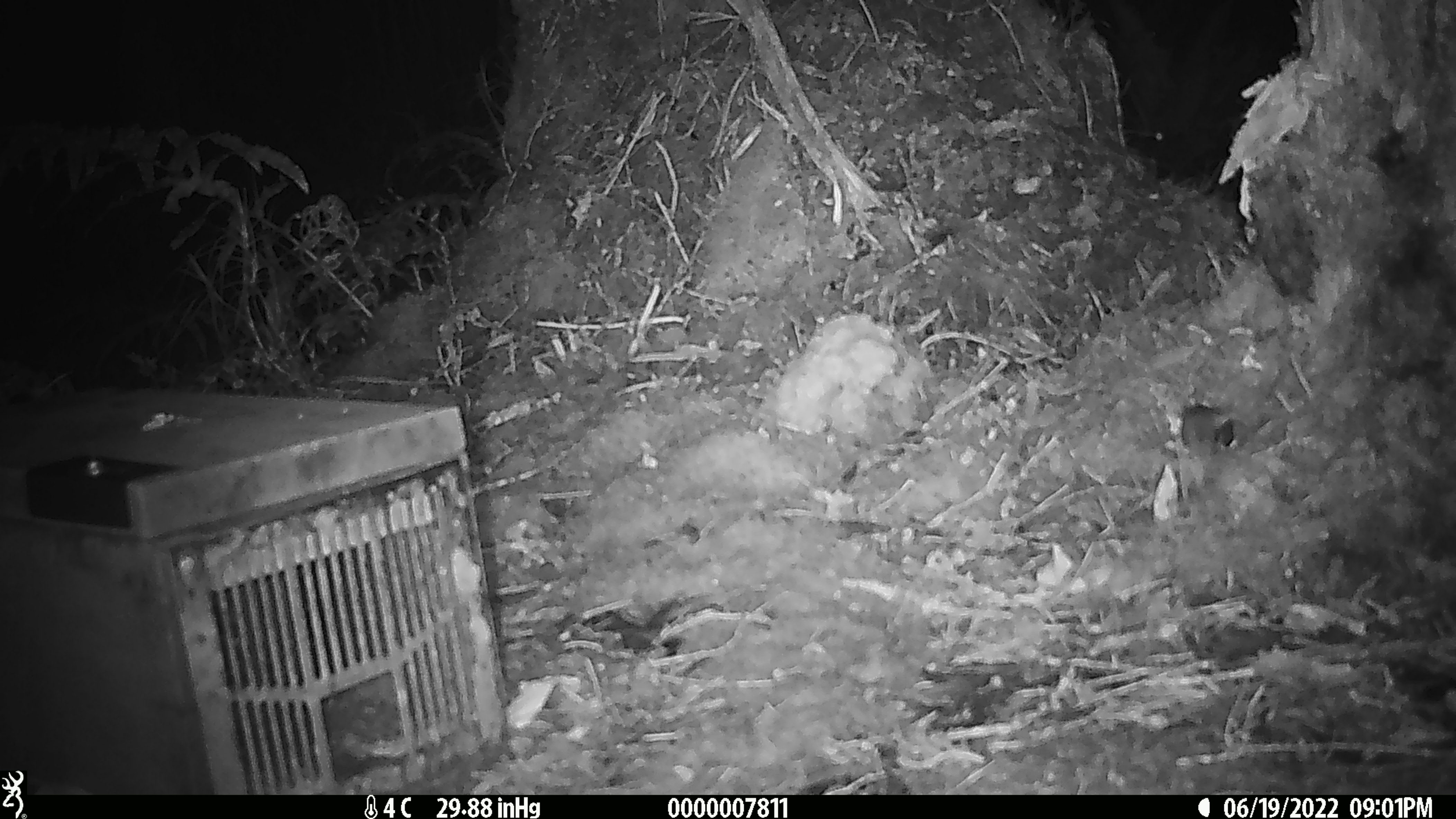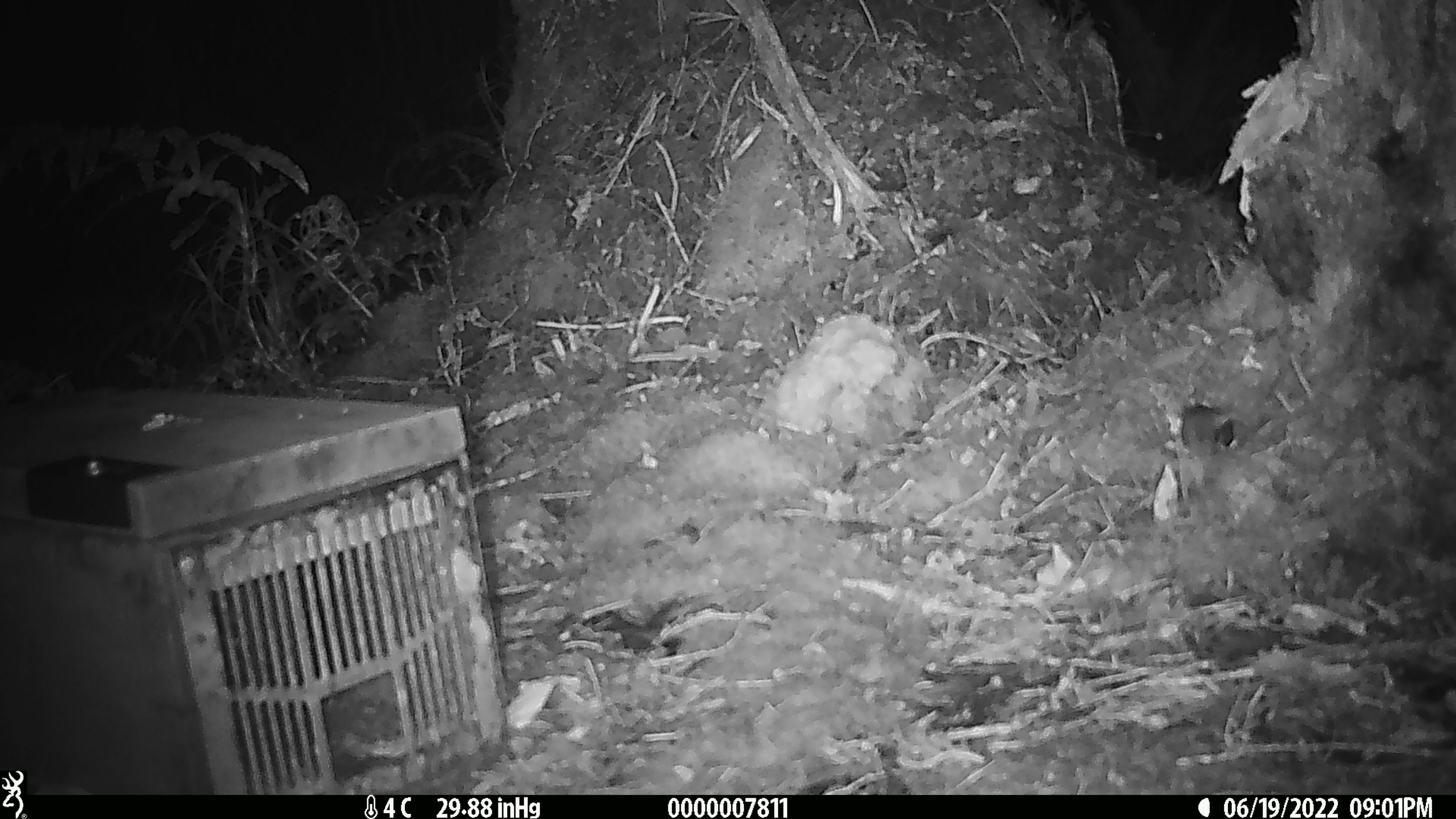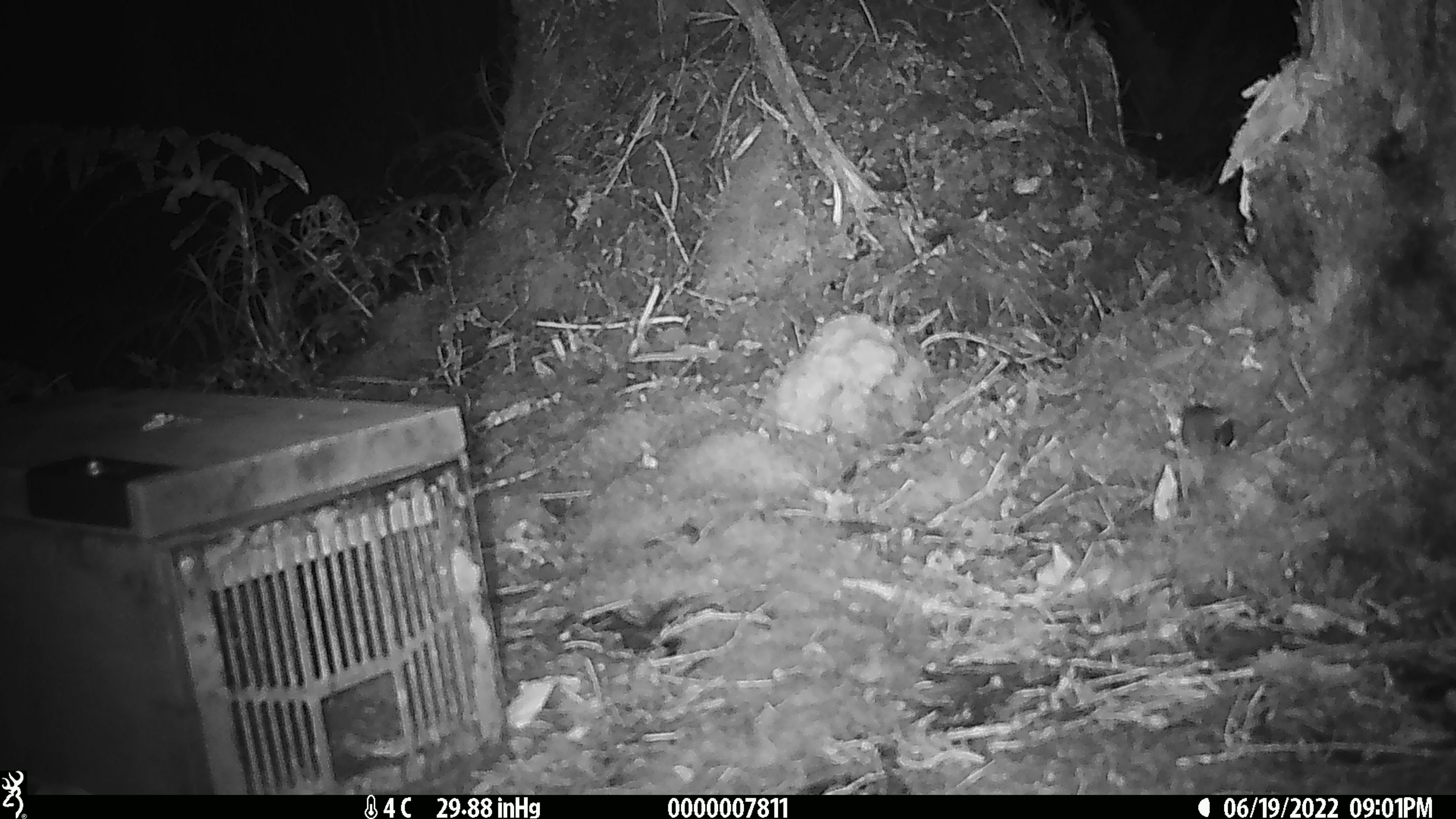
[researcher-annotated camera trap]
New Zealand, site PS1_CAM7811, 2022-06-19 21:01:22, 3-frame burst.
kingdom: Animalia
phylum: Chordata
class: Mammalia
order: Rodentia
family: Muridae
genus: Mus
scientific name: Mus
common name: mouse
Mouse (Mus).